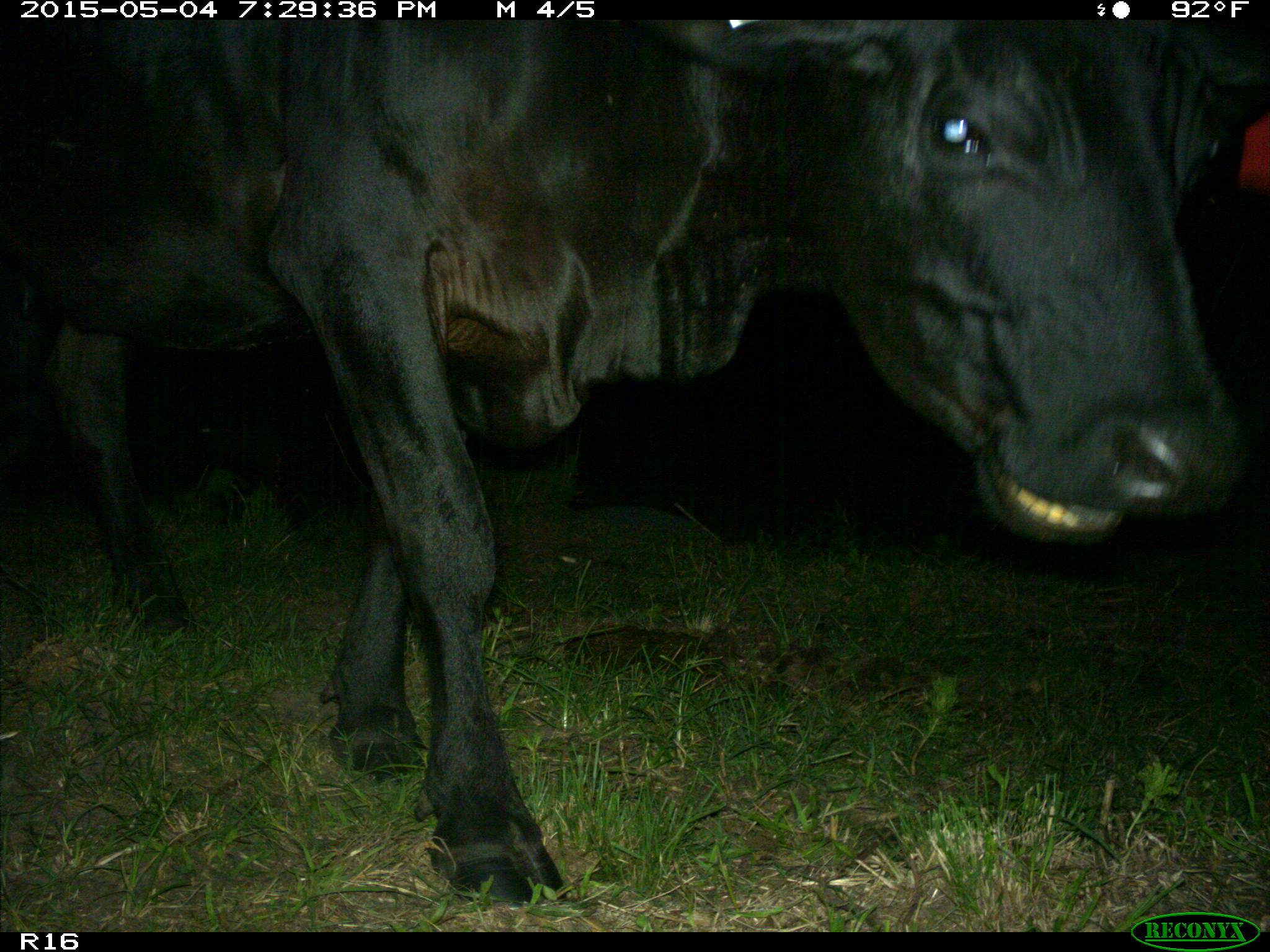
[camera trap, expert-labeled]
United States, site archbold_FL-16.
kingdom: Animalia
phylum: Chordata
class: Mammalia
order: Artiodactyla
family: Bovidae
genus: Bos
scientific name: Bos taurus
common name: domestic cow